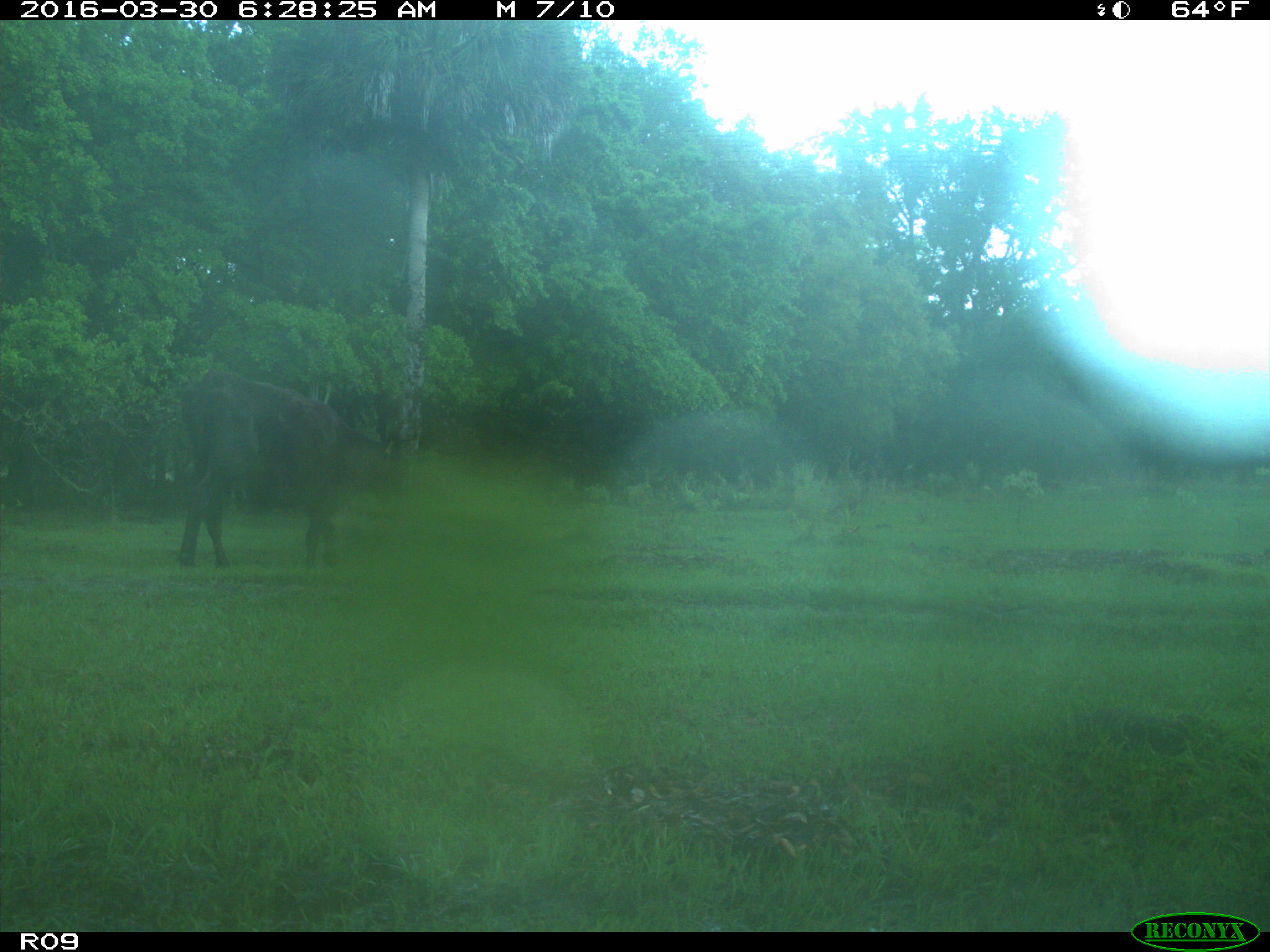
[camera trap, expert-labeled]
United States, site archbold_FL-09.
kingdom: Animalia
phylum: Chordata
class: Mammalia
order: Artiodactyla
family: Bovidae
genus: Bos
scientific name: Bos taurus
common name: domestic cow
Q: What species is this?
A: Bos taurus (domestic cow).